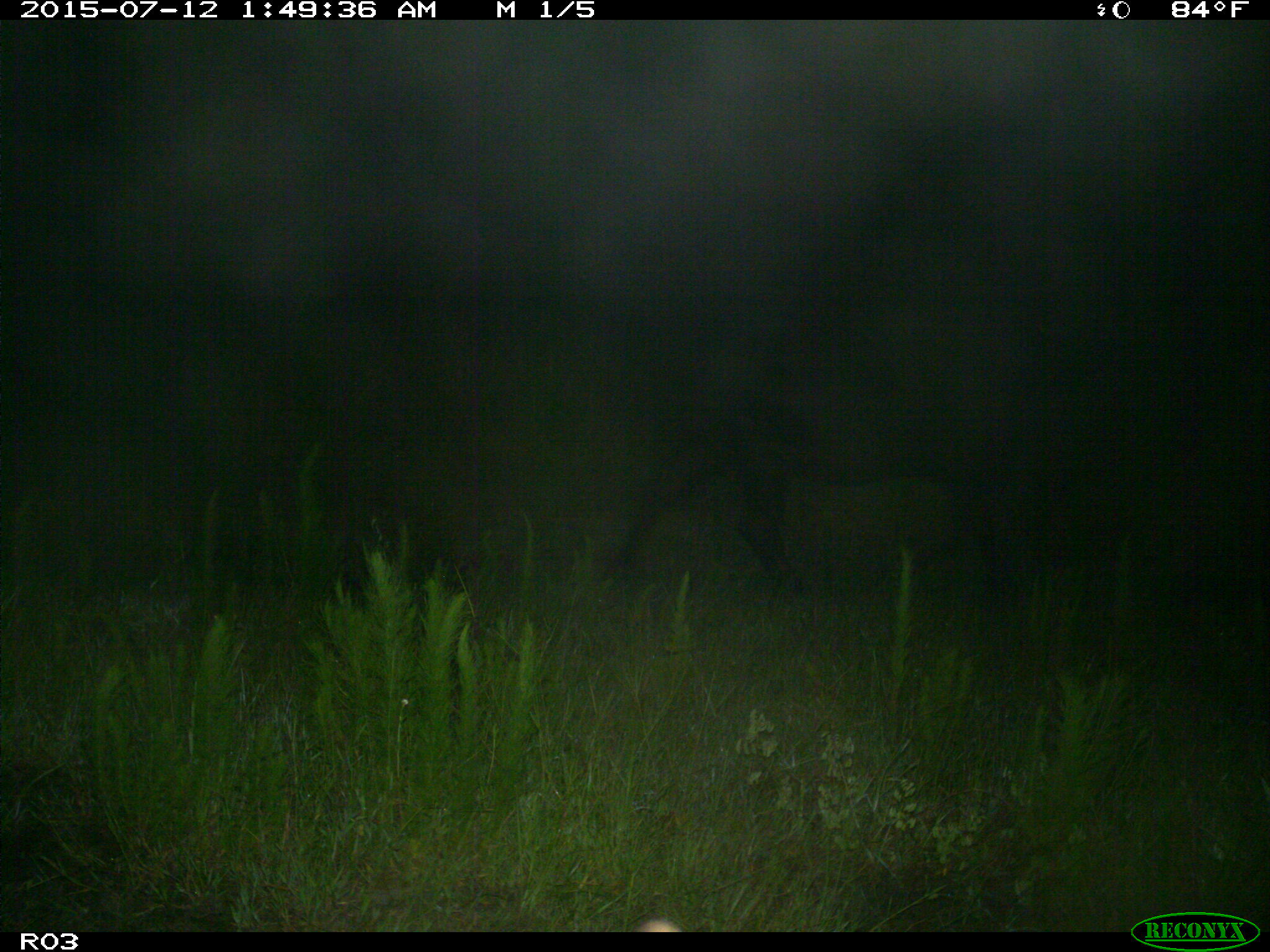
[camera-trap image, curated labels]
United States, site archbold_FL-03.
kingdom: Animalia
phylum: Chordata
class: Mammalia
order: Artiodactyla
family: Bovidae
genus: Bos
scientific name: Bos taurus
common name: domestic cow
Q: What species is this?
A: Bos taurus (domestic cow).